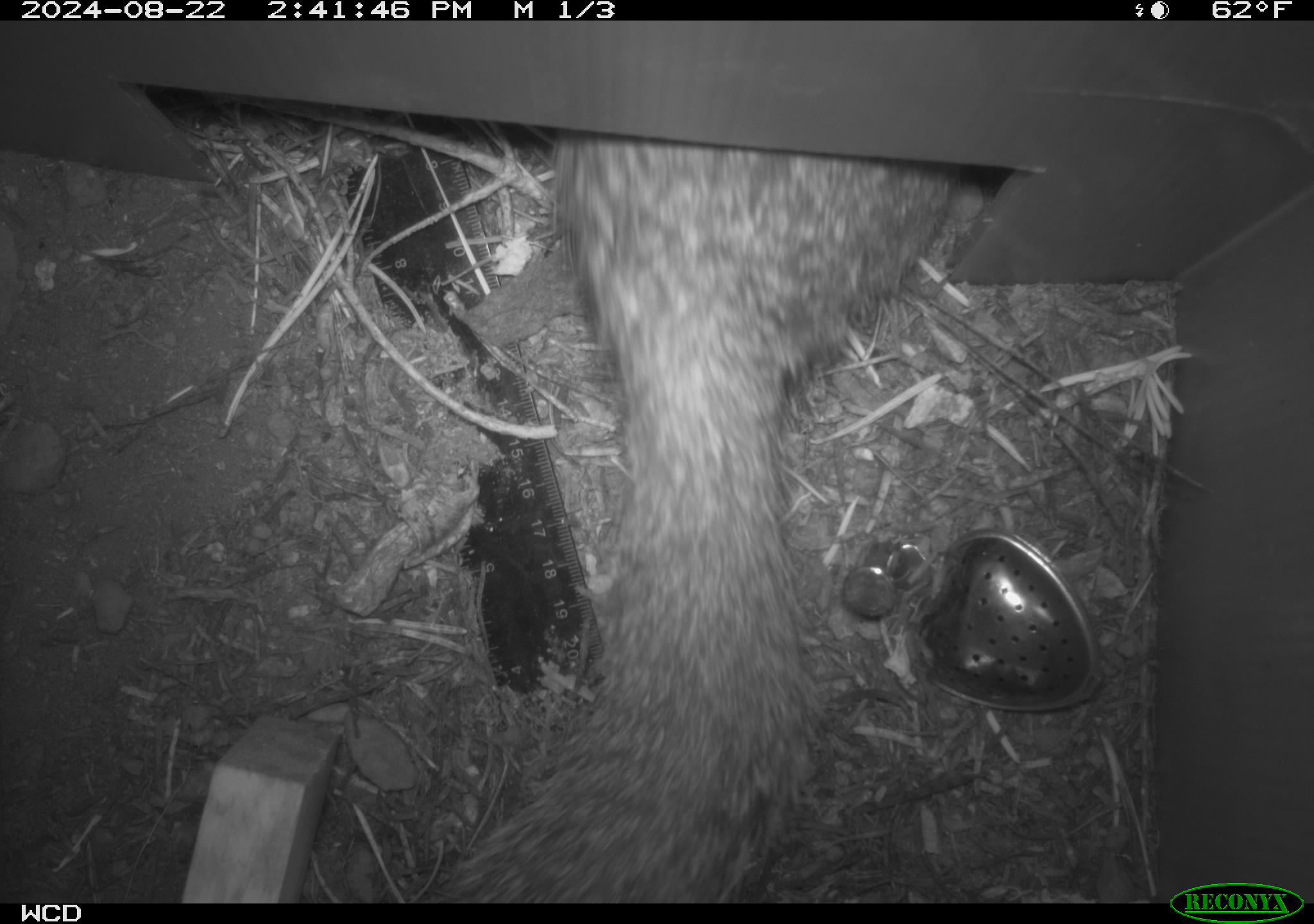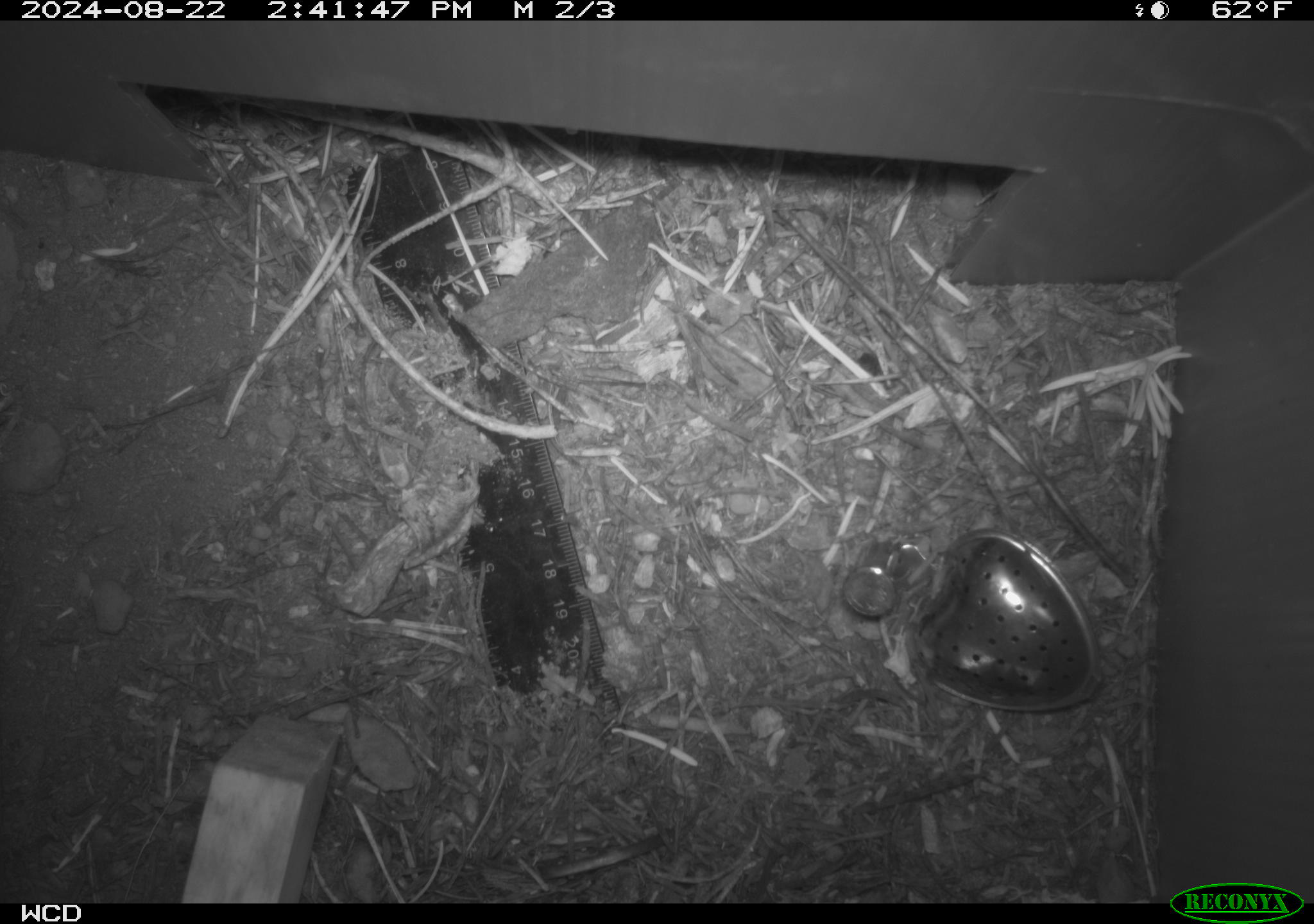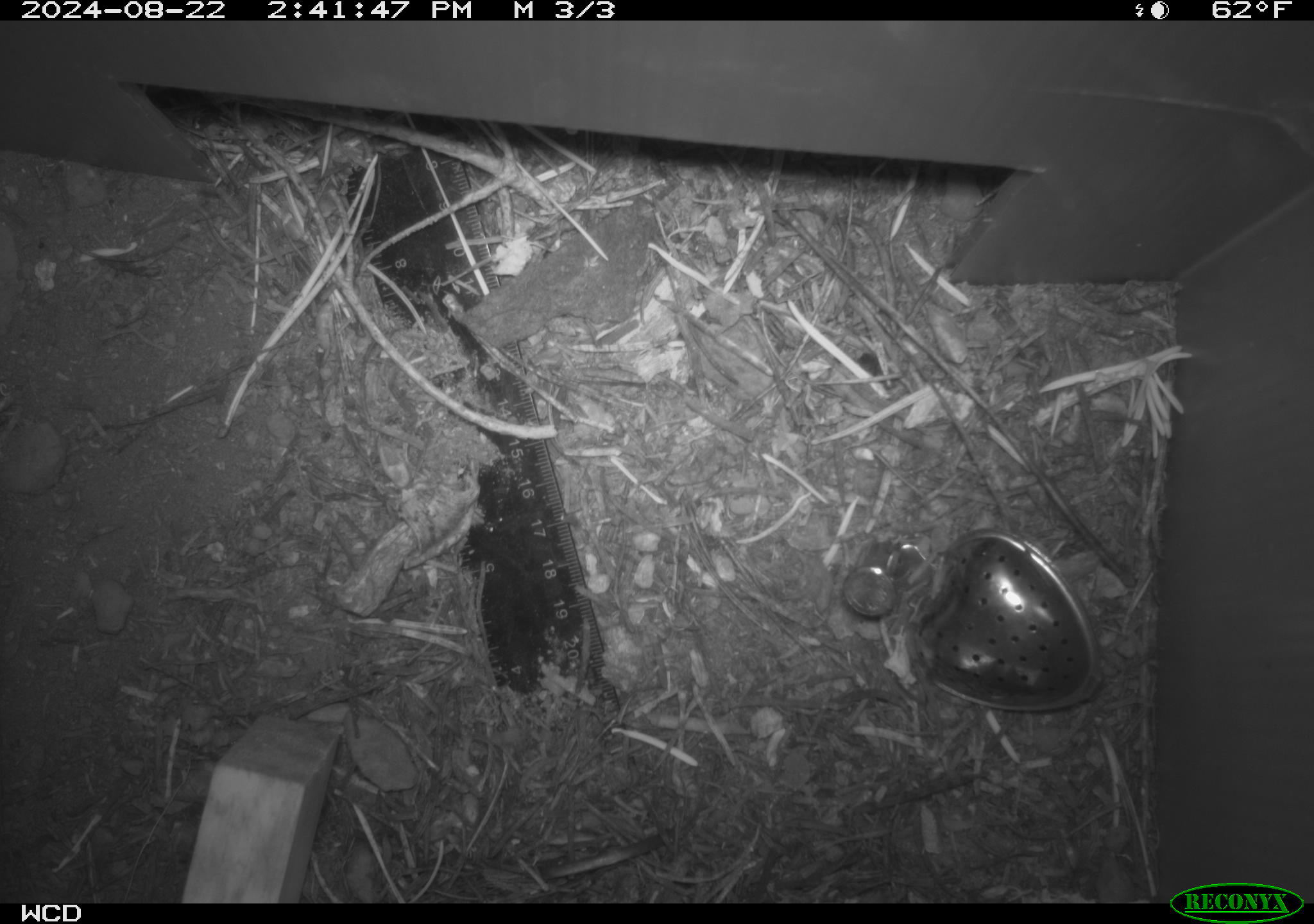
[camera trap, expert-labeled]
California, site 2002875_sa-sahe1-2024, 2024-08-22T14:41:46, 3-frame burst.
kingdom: Animalia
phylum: Chordata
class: Mammalia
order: Rodentia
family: Sciuridae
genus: Otospermophilus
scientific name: Otospermophilus beecheyi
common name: california ground squirrel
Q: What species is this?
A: California ground squirrel (Otospermophilus beecheyi).